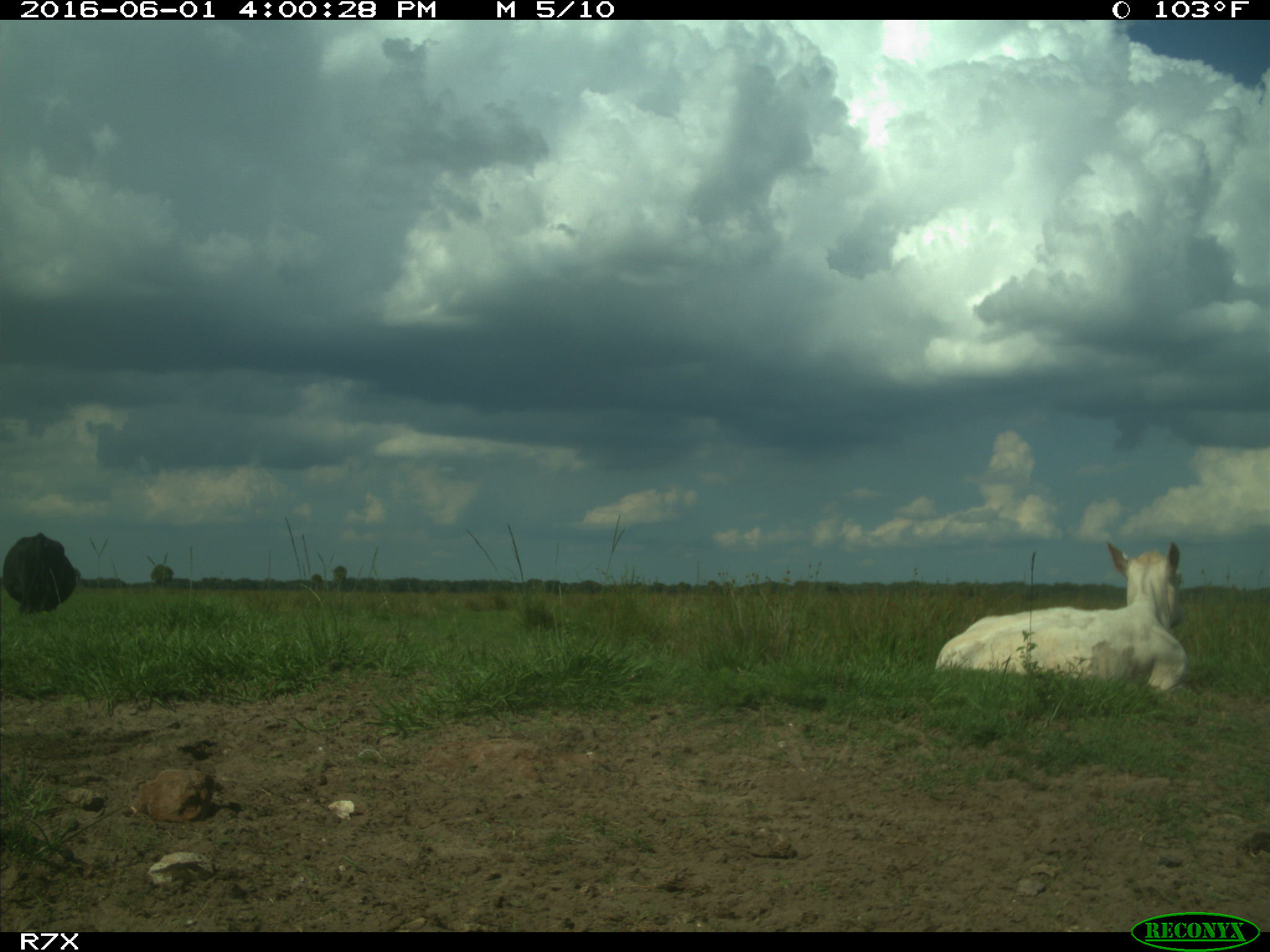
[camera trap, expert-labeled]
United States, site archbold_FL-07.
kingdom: Animalia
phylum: Chordata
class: Mammalia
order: Artiodactyla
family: Bovidae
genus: Bos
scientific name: Bos taurus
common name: domestic cow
Bos taurus (domestic cow).